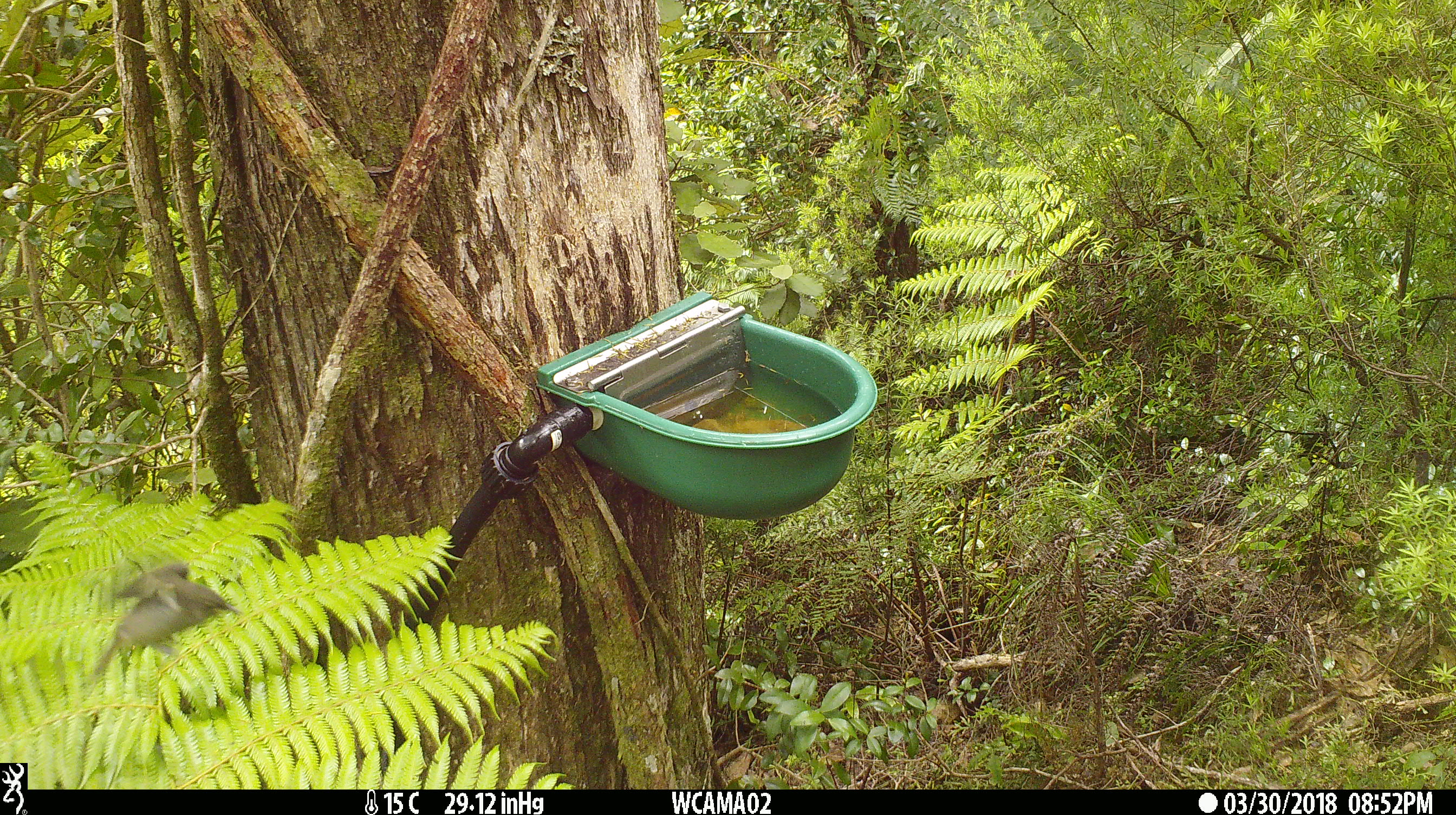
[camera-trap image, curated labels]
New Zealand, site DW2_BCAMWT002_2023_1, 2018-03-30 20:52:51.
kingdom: Animalia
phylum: Chordata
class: Aves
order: Passeriformes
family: Petroicidae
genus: Petroica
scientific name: Petroica macrocephala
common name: tomtit